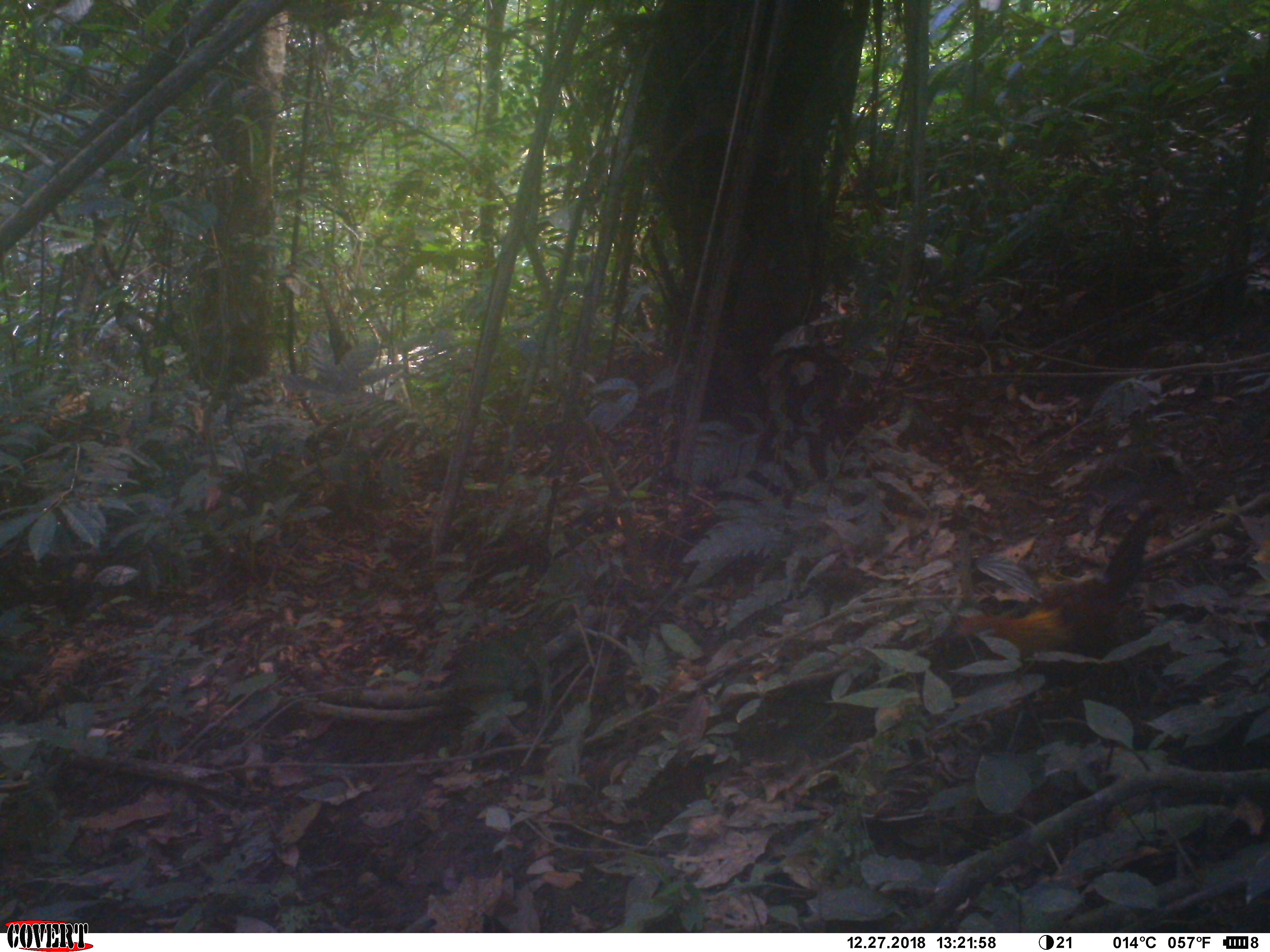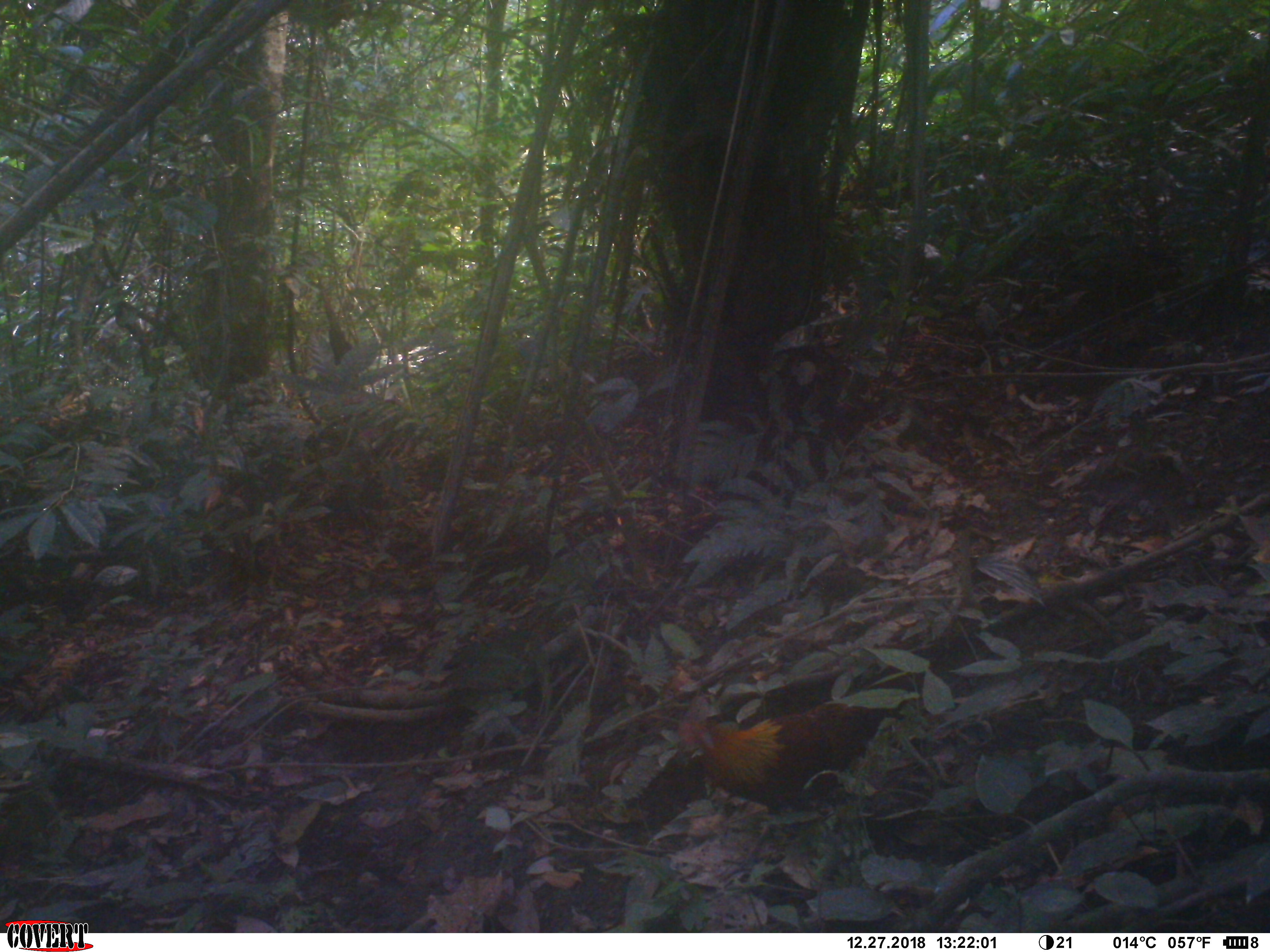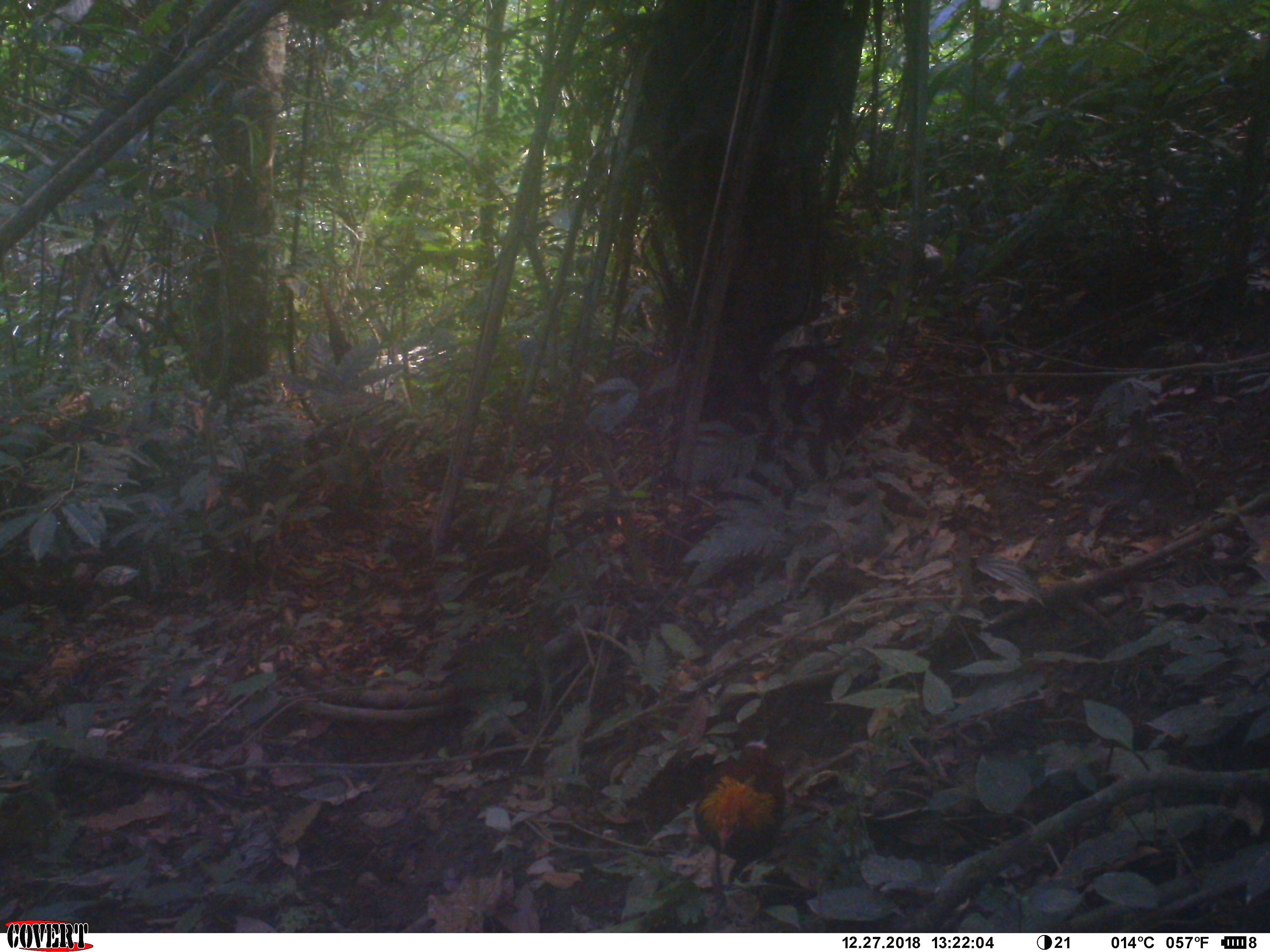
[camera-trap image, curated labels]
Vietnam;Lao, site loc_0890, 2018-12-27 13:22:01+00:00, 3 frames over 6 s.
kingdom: Animalia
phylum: Chordata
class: Aves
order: Galliformes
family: Phasianidae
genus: Gallus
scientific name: Gallus gallus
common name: red junglefowl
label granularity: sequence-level